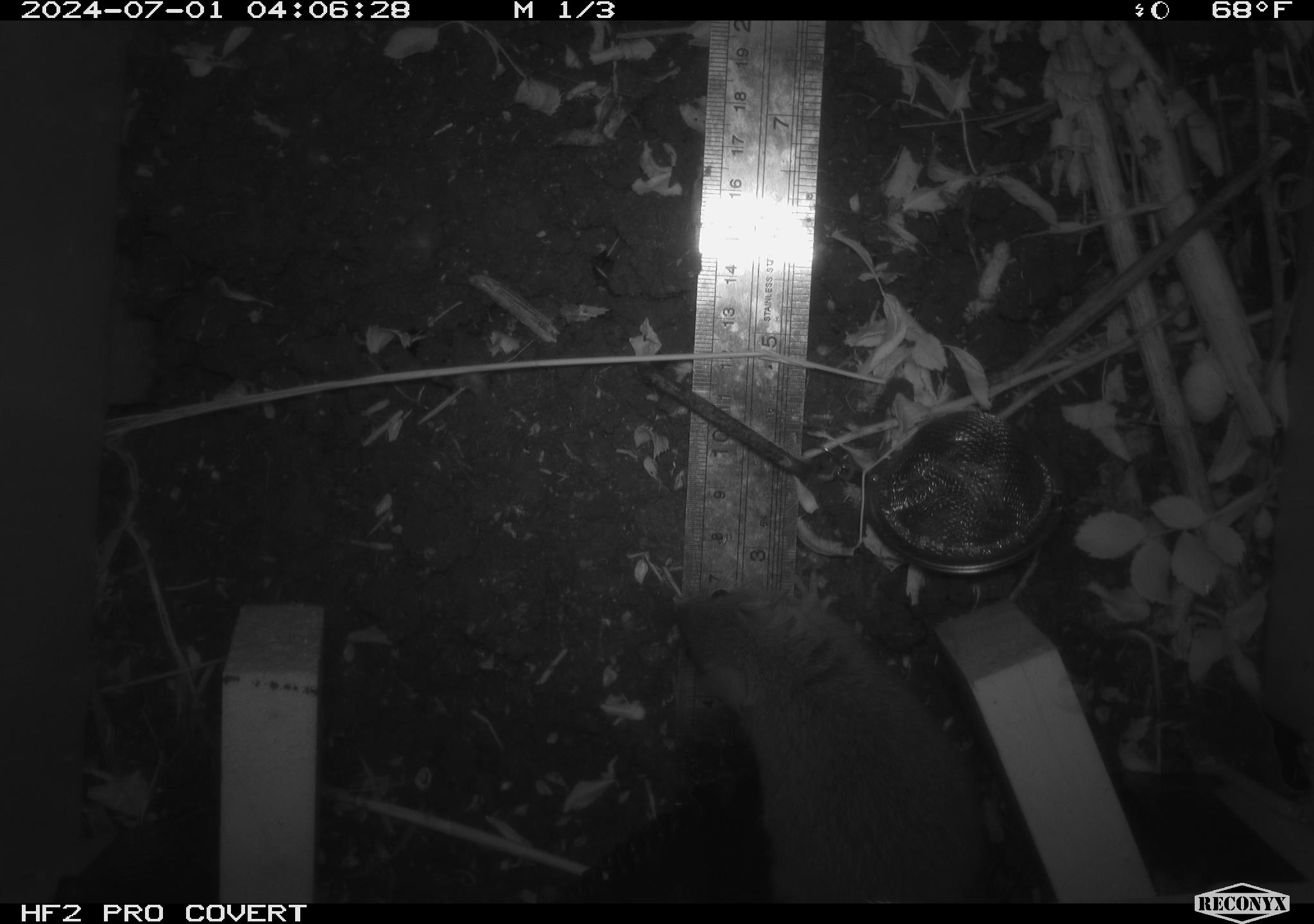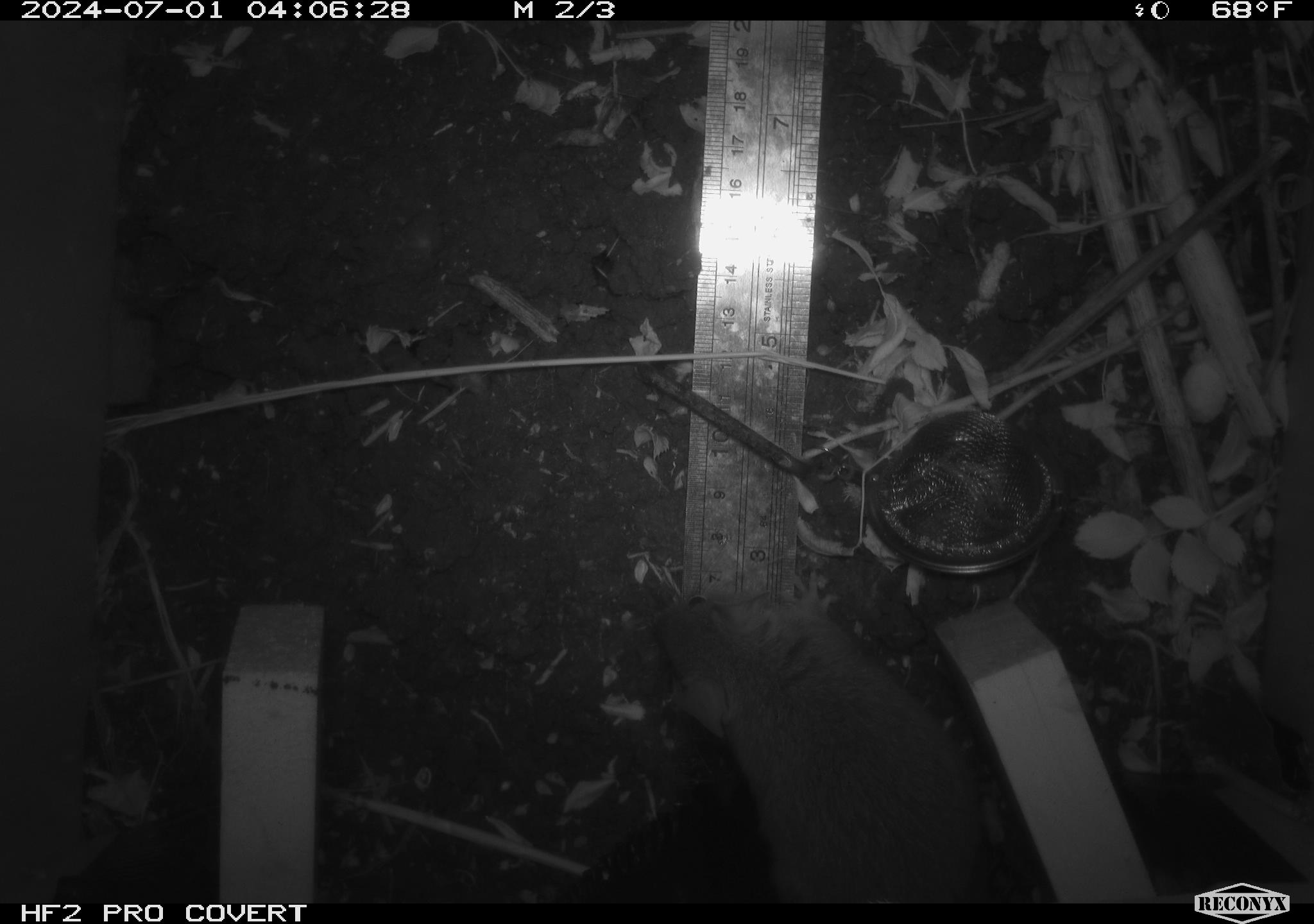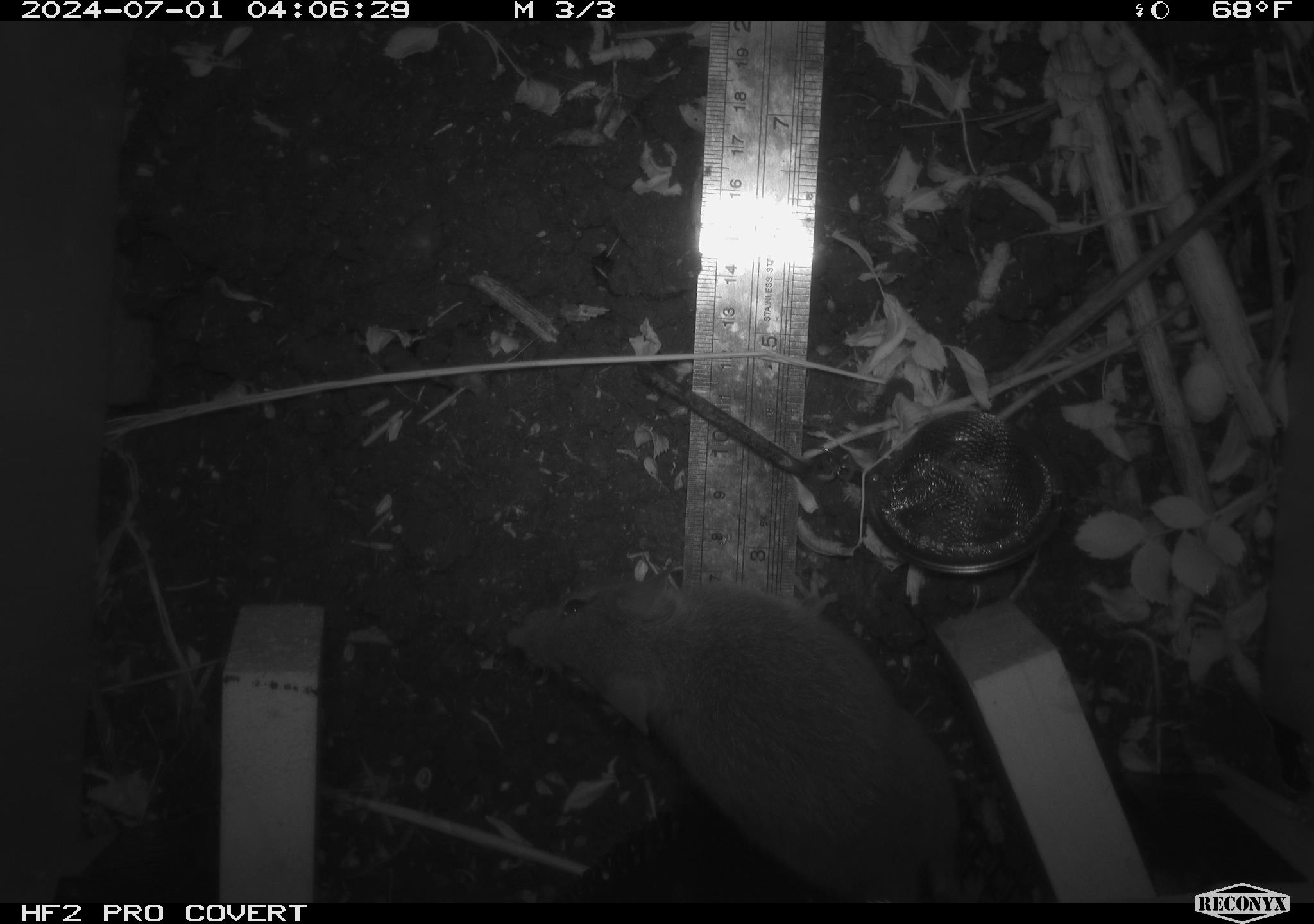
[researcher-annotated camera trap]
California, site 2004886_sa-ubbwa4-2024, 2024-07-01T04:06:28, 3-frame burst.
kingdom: Animalia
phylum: Chordata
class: Mammalia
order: Rodentia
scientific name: Rodentia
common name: woodrat or rat or mouse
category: woodrat or rat or mouse species